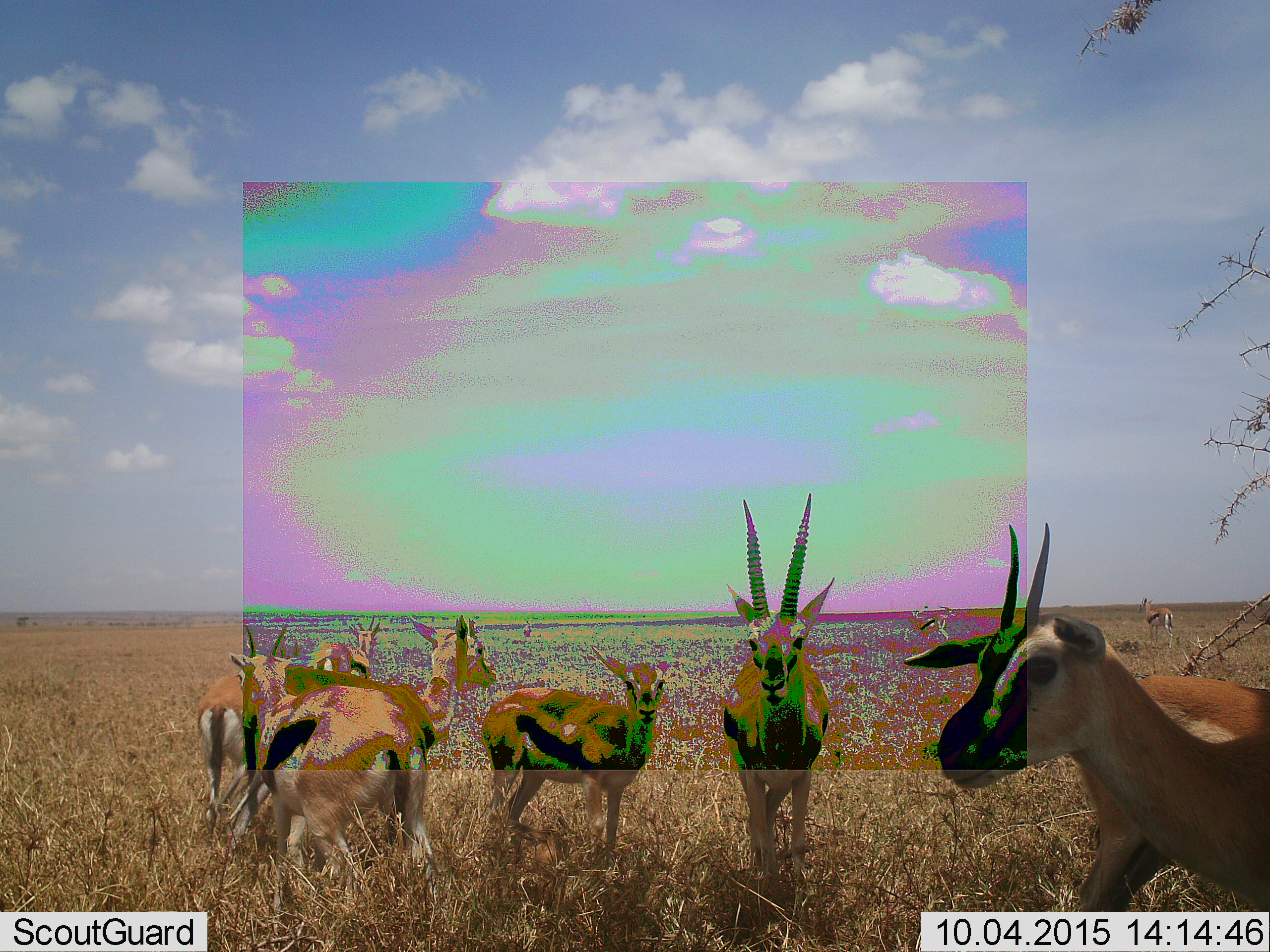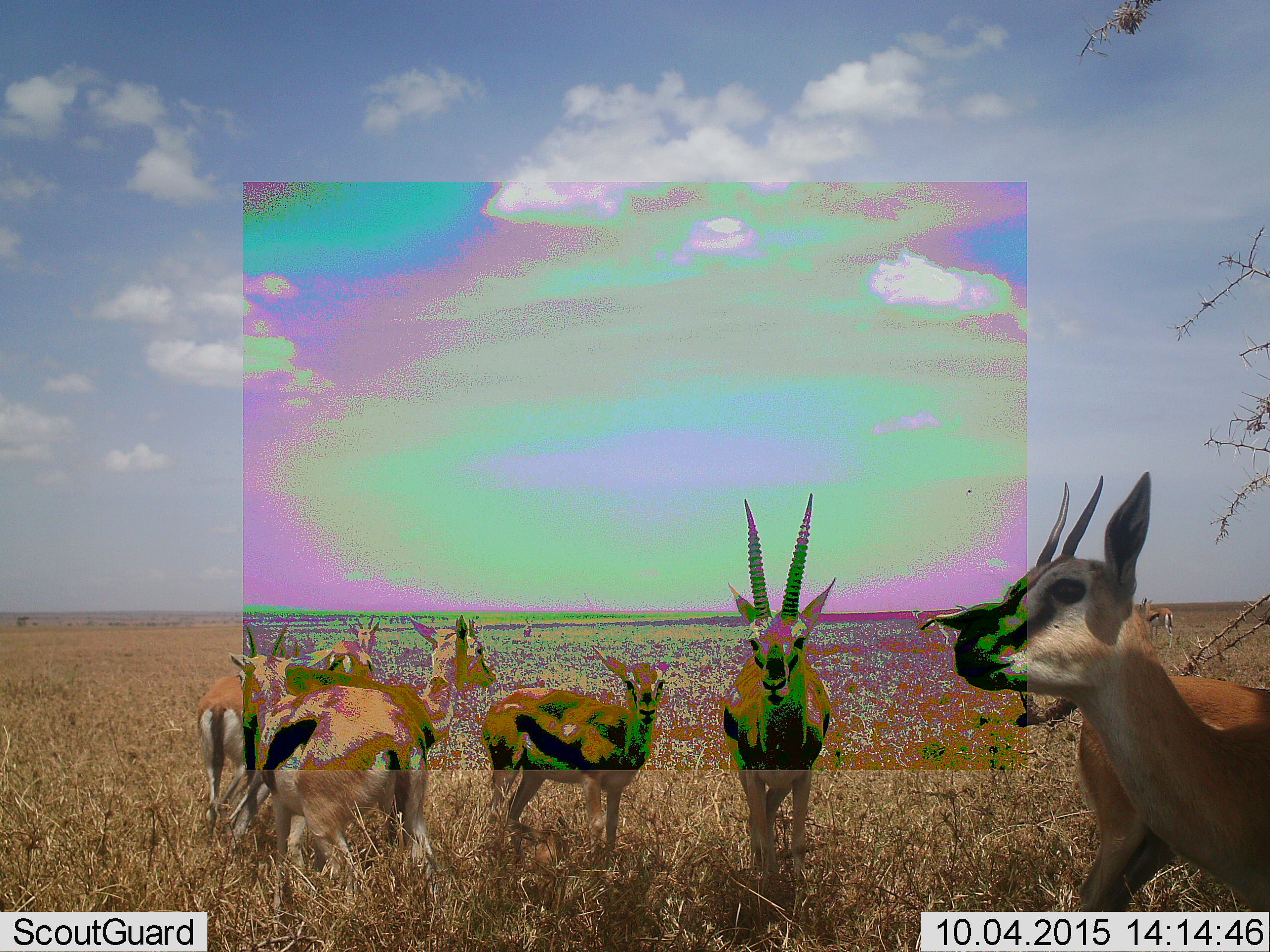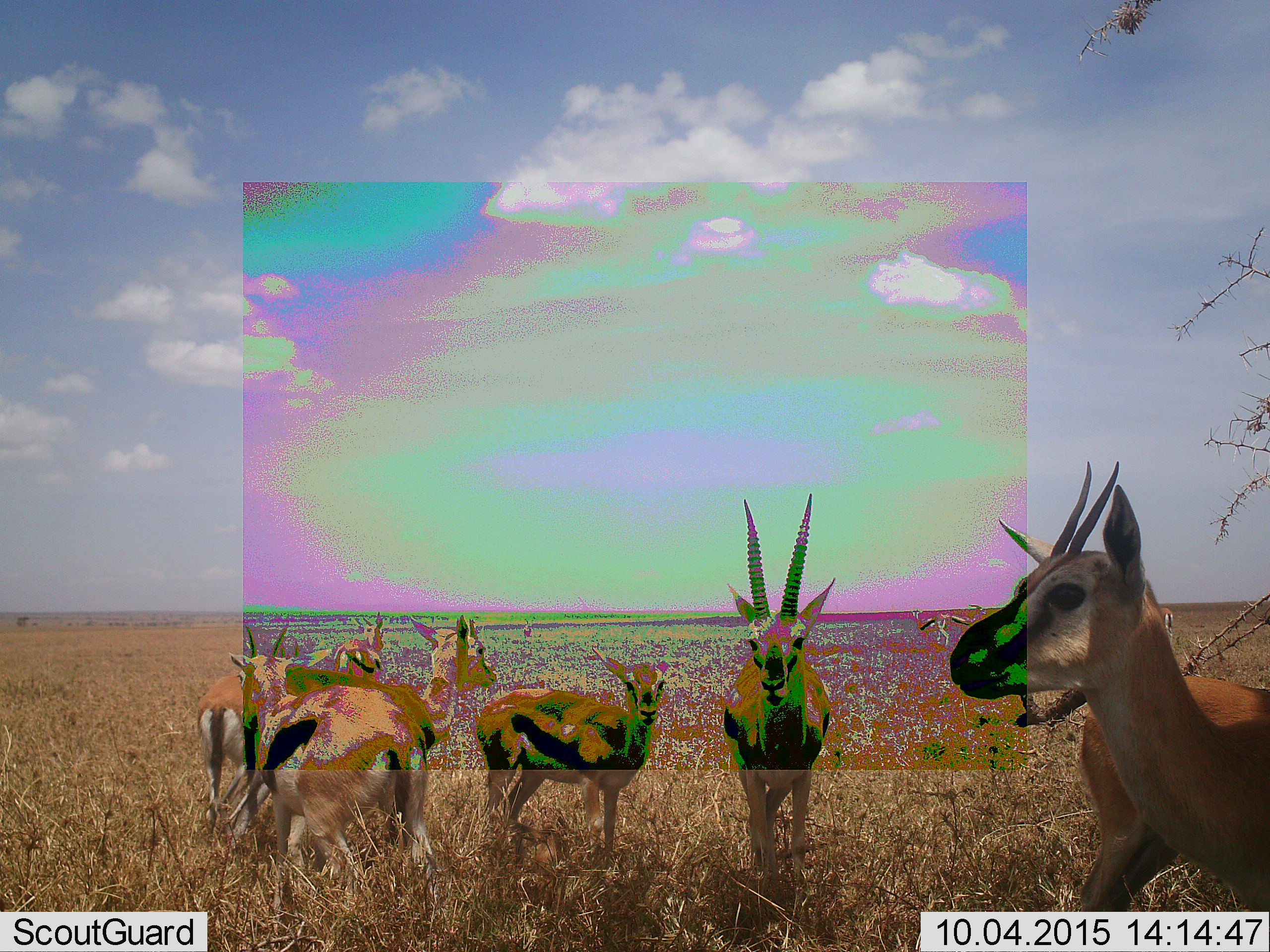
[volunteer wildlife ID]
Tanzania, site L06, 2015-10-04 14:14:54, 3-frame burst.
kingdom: Animalia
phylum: Chordata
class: Mammalia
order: Artiodactyla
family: Bovidae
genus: Eudorcas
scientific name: Eudorcas thomsonii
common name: thomson's gazelle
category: gazellethomsons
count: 9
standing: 100%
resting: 0%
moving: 22%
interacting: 22%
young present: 22%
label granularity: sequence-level